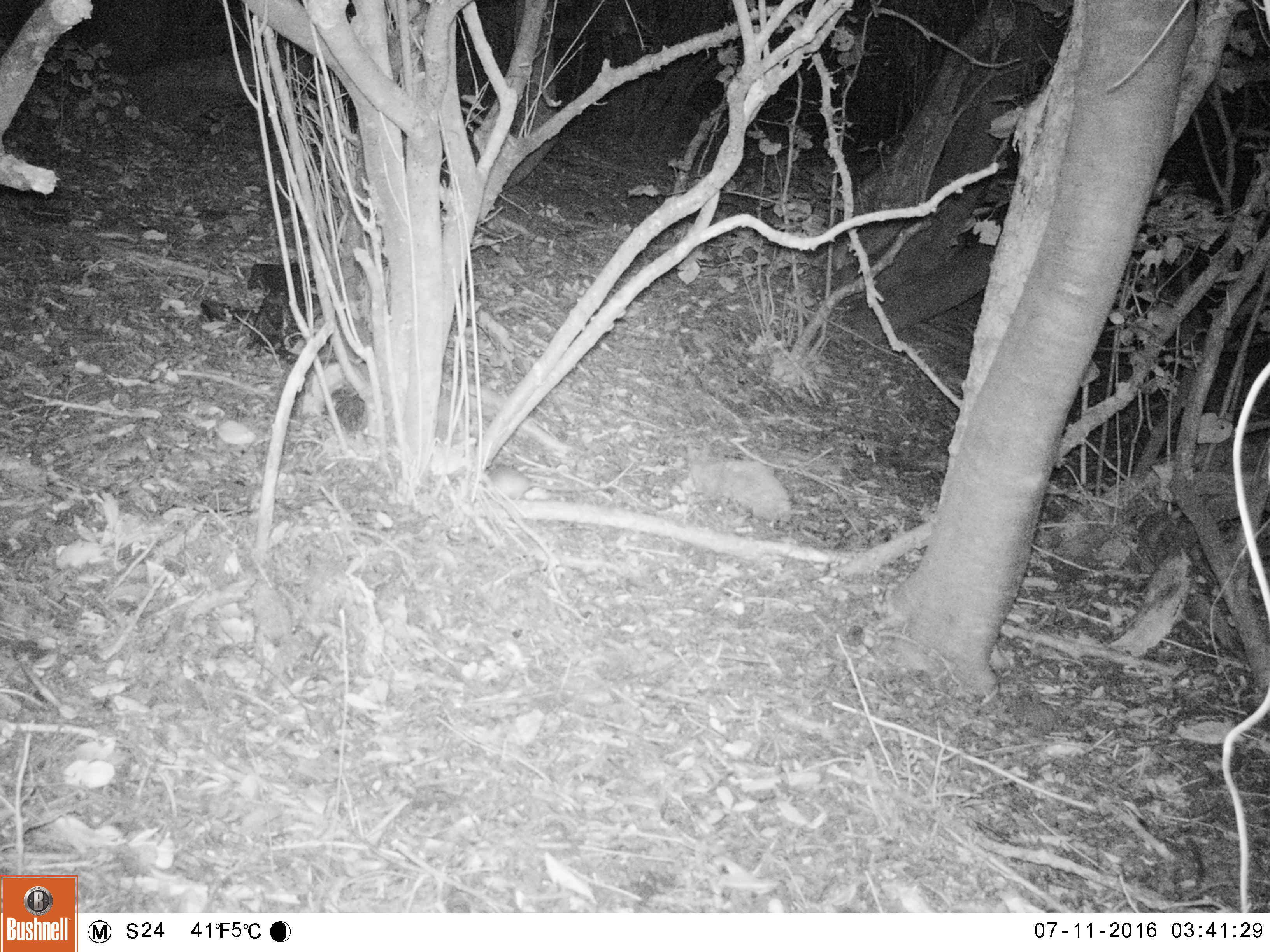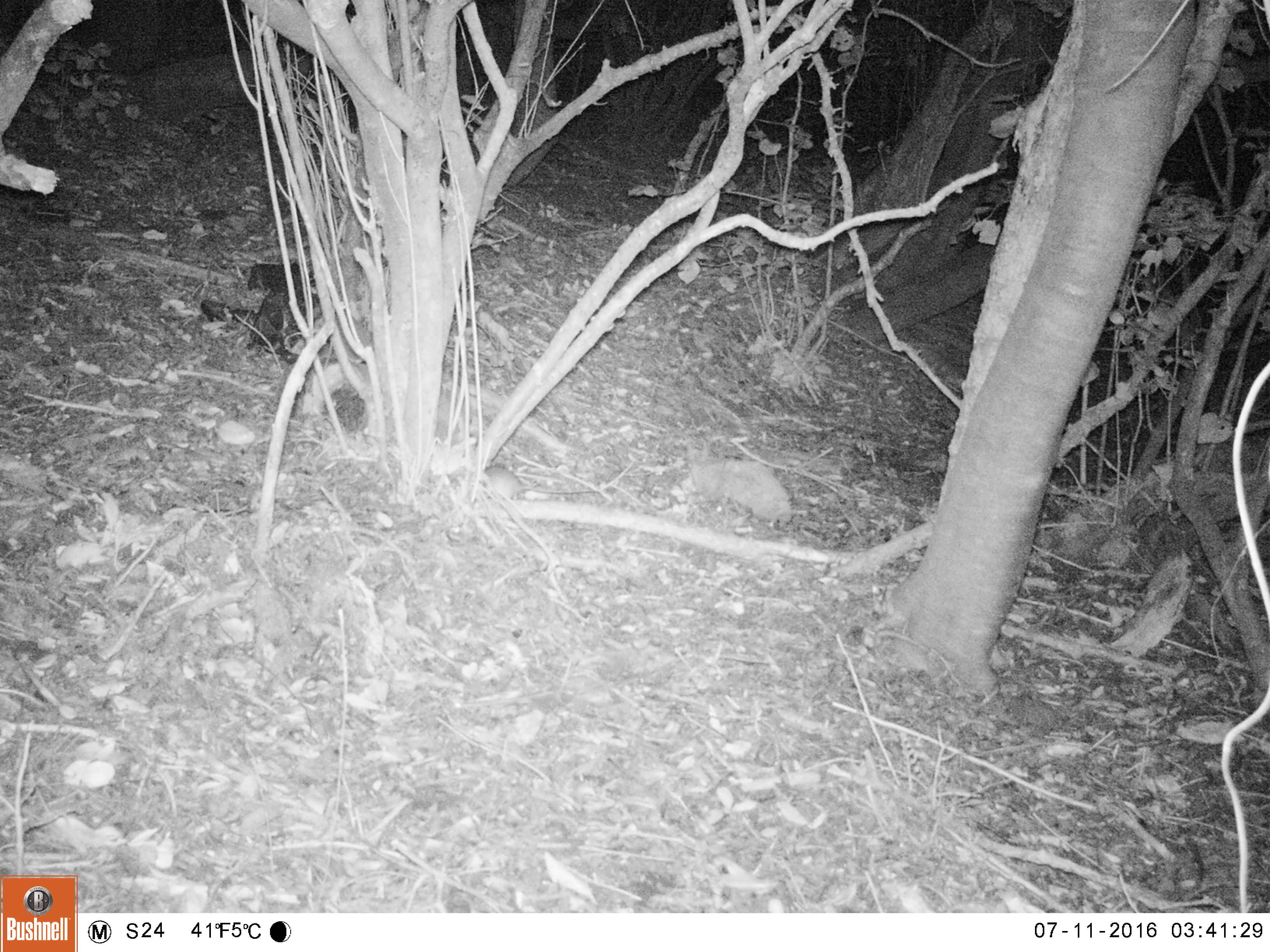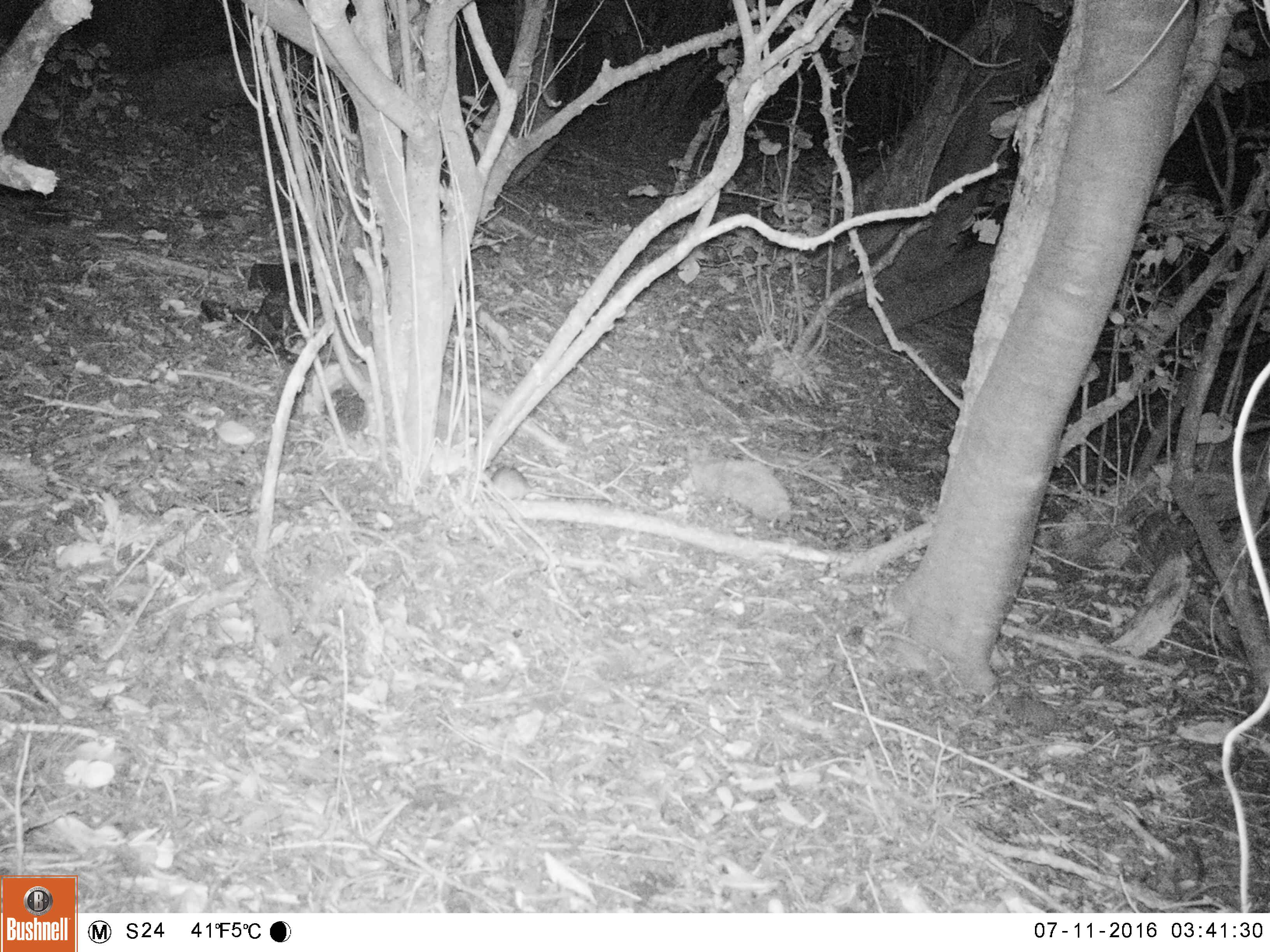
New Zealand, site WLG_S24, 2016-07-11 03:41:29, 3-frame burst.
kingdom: Animalia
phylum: Chordata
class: Mammalia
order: Rodentia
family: Muridae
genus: Mus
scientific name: Mus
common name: mouse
Mouse (Mus).